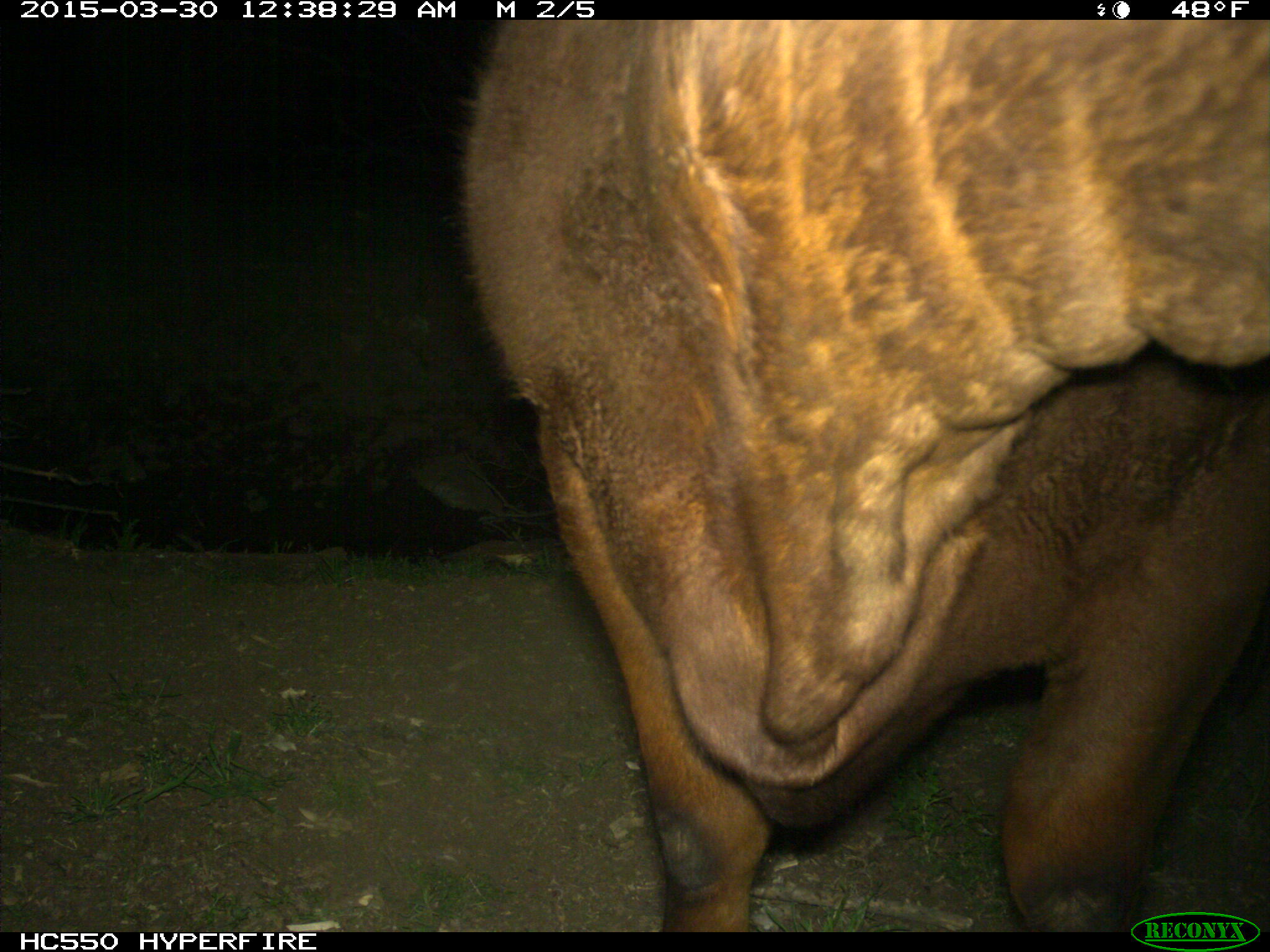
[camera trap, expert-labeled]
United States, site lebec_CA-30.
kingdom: Animalia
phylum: Chordata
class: Mammalia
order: Artiodactyla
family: Bovidae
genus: Bos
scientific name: Bos taurus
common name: domestic cow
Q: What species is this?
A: Bos taurus (domestic cow).